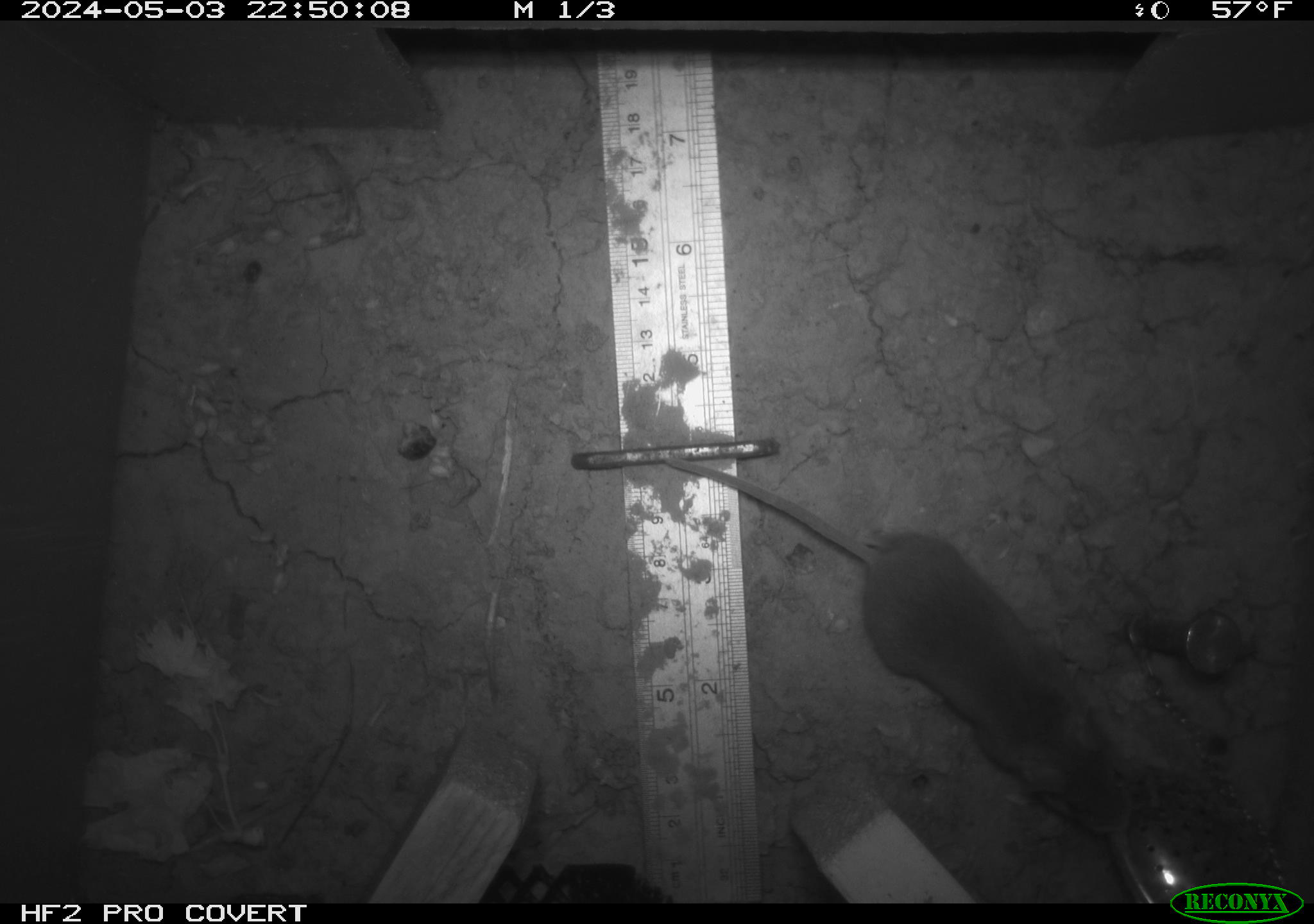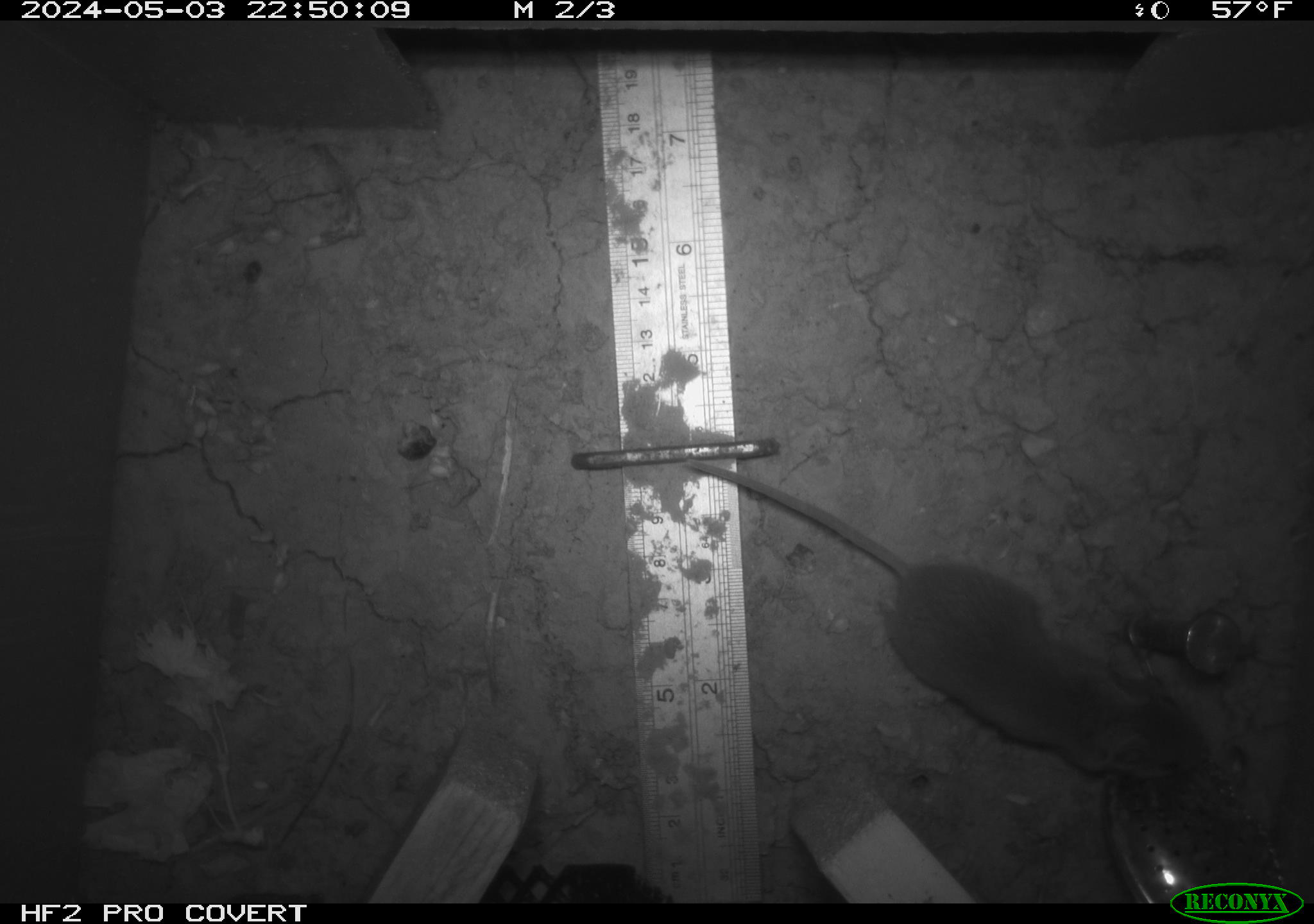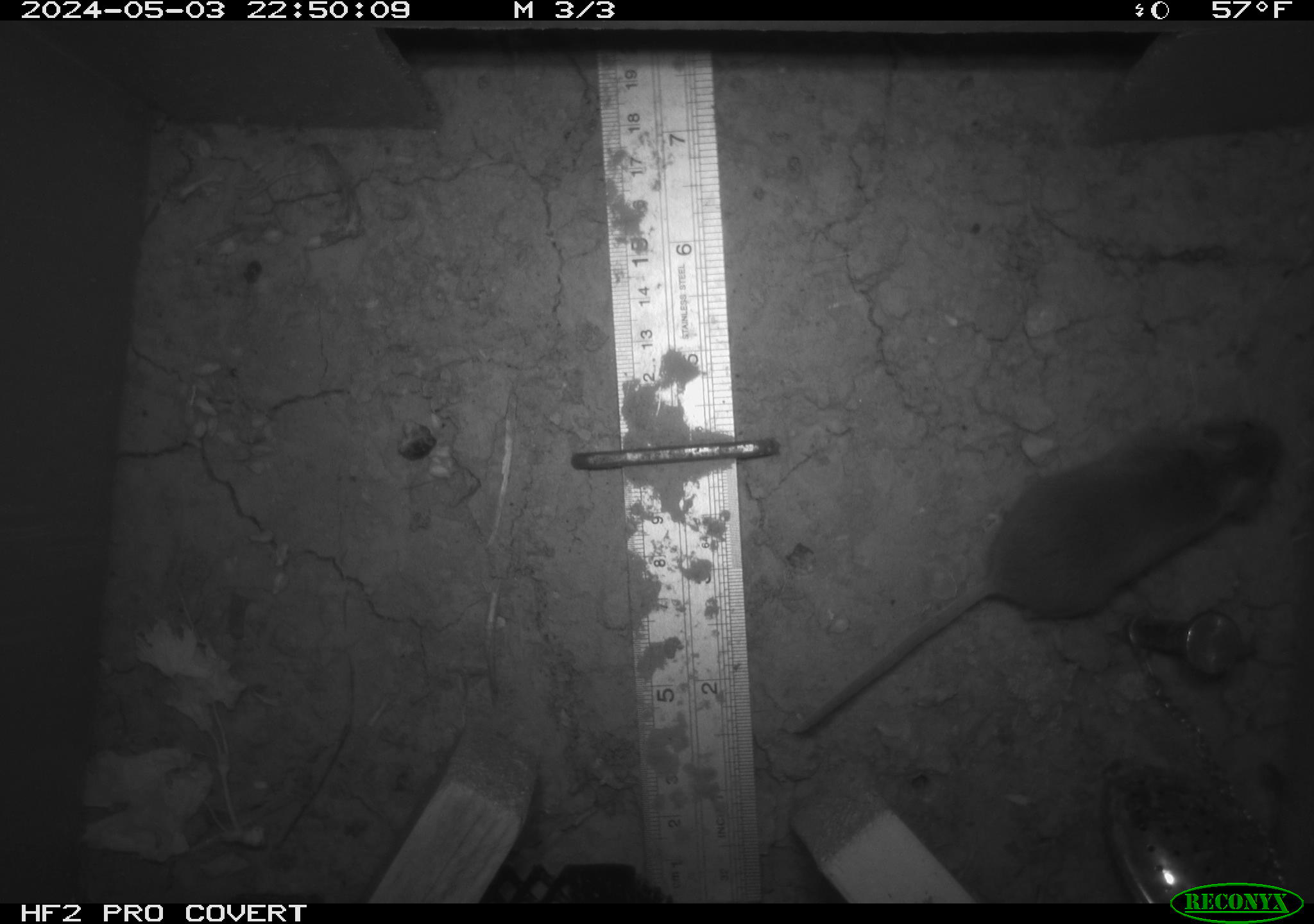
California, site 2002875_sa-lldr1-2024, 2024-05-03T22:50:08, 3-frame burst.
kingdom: Animalia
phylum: Chordata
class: Mammalia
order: Rodentia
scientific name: Rodentia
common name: mouse species